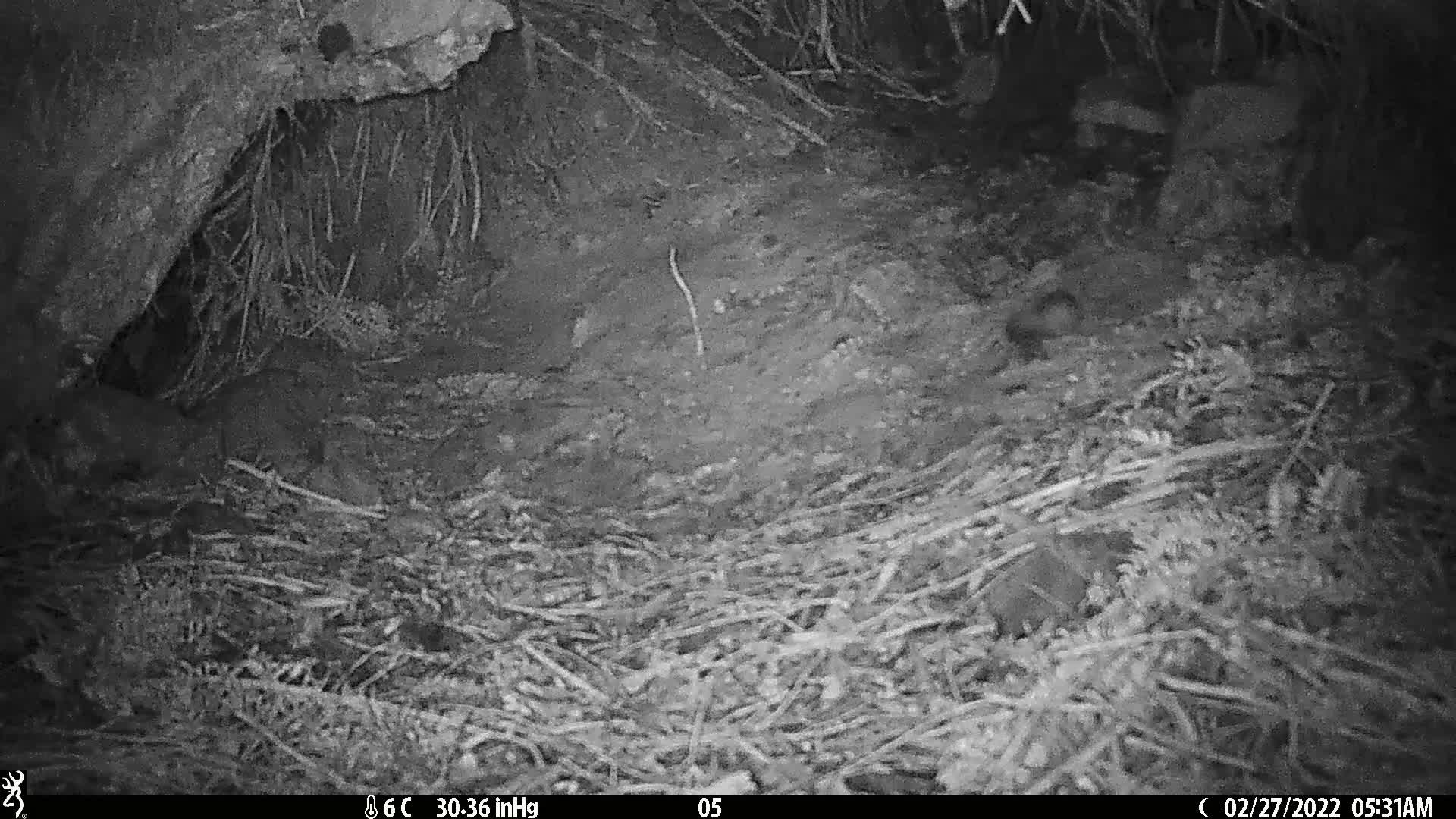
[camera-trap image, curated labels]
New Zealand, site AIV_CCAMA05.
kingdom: Animalia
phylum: Chordata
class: Mammalia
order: Rodentia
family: Muridae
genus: Mus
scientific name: Mus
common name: mouse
Mouse (Mus).